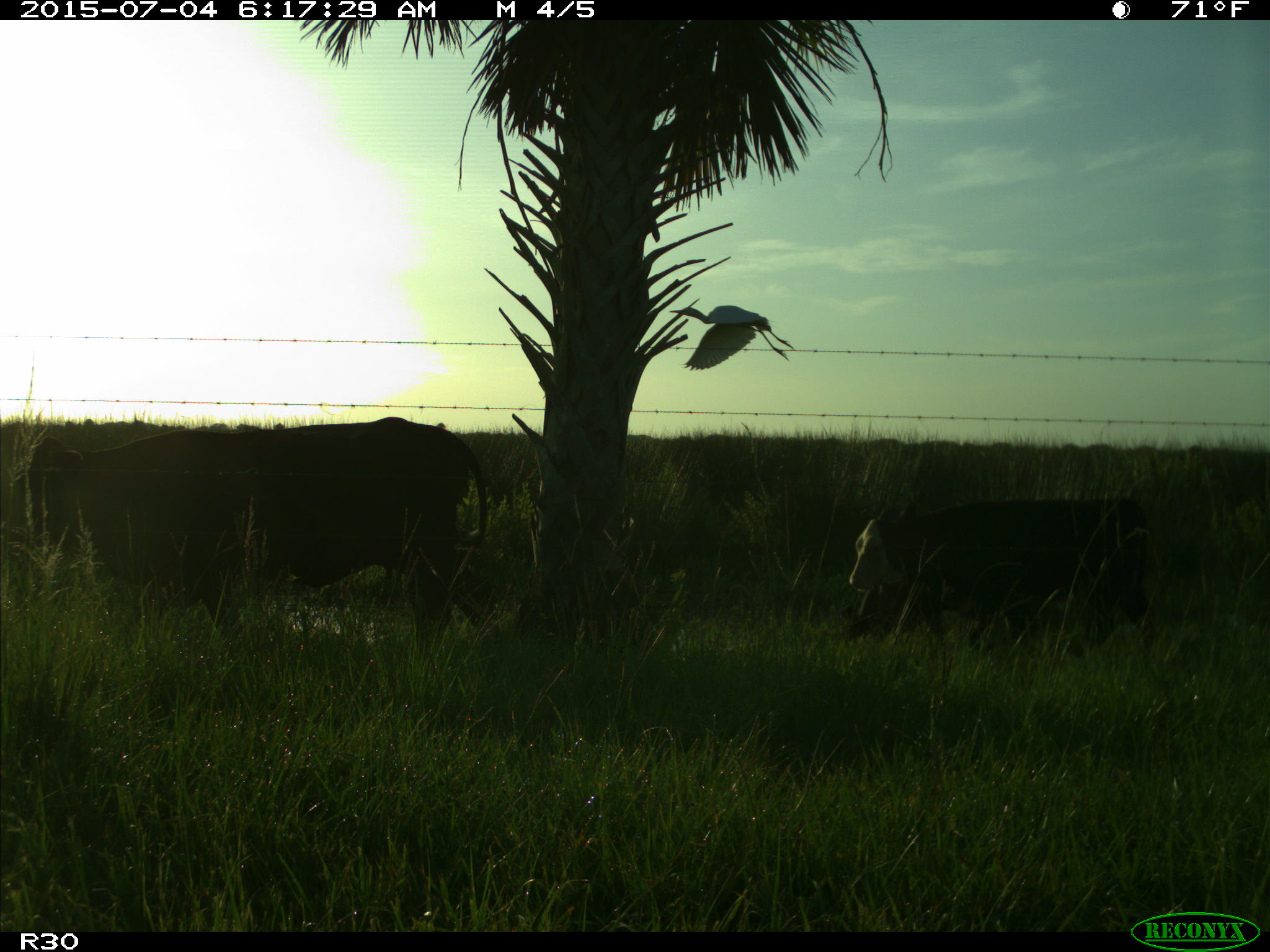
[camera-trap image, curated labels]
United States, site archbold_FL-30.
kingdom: Animalia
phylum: Chordata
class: Mammalia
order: Artiodactyla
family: Bovidae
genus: Bos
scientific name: Bos taurus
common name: domestic cow